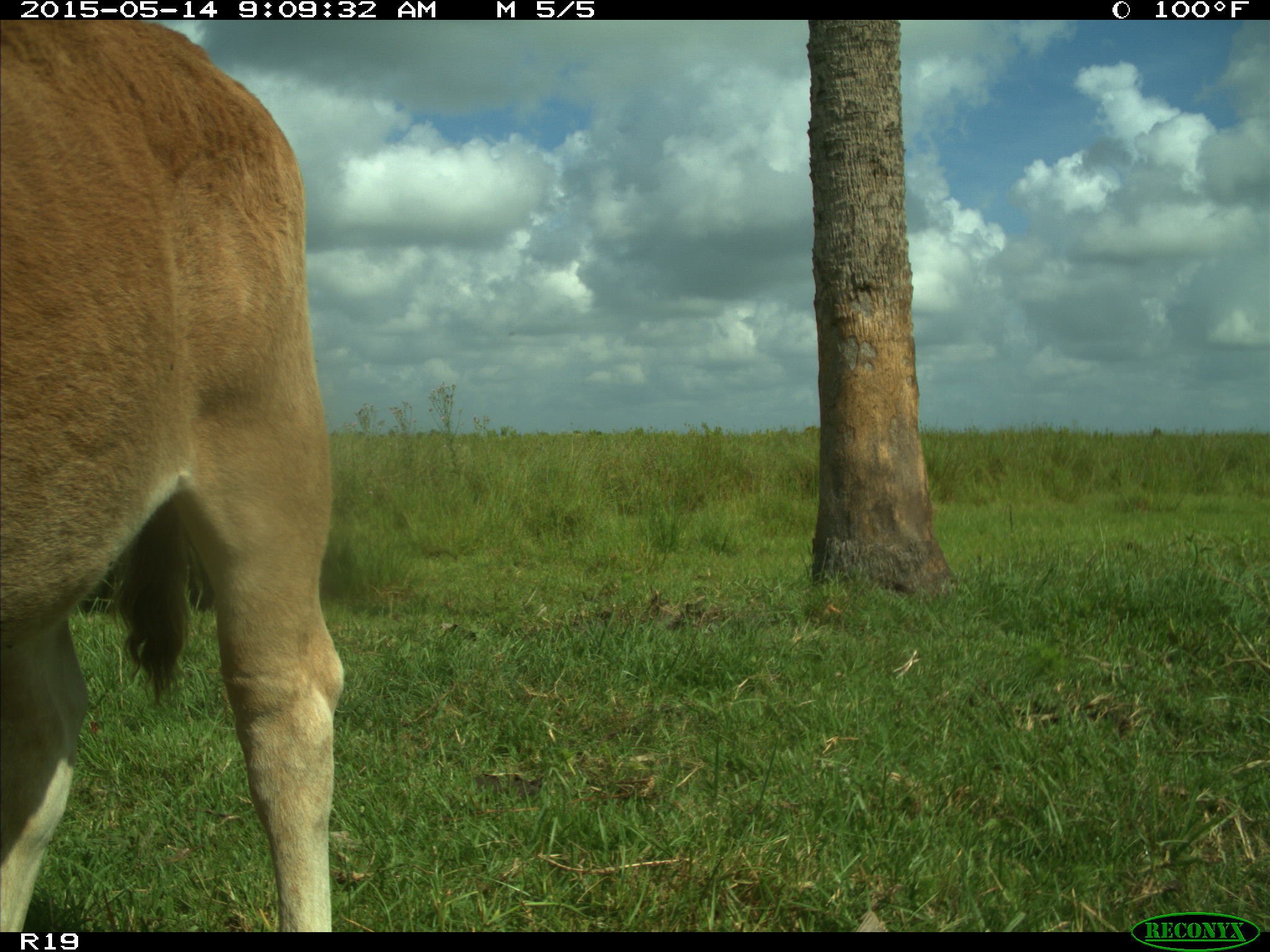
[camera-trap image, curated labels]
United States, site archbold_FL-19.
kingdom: Animalia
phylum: Chordata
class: Mammalia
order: Artiodactyla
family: Bovidae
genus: Bos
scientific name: Bos taurus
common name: domestic cow